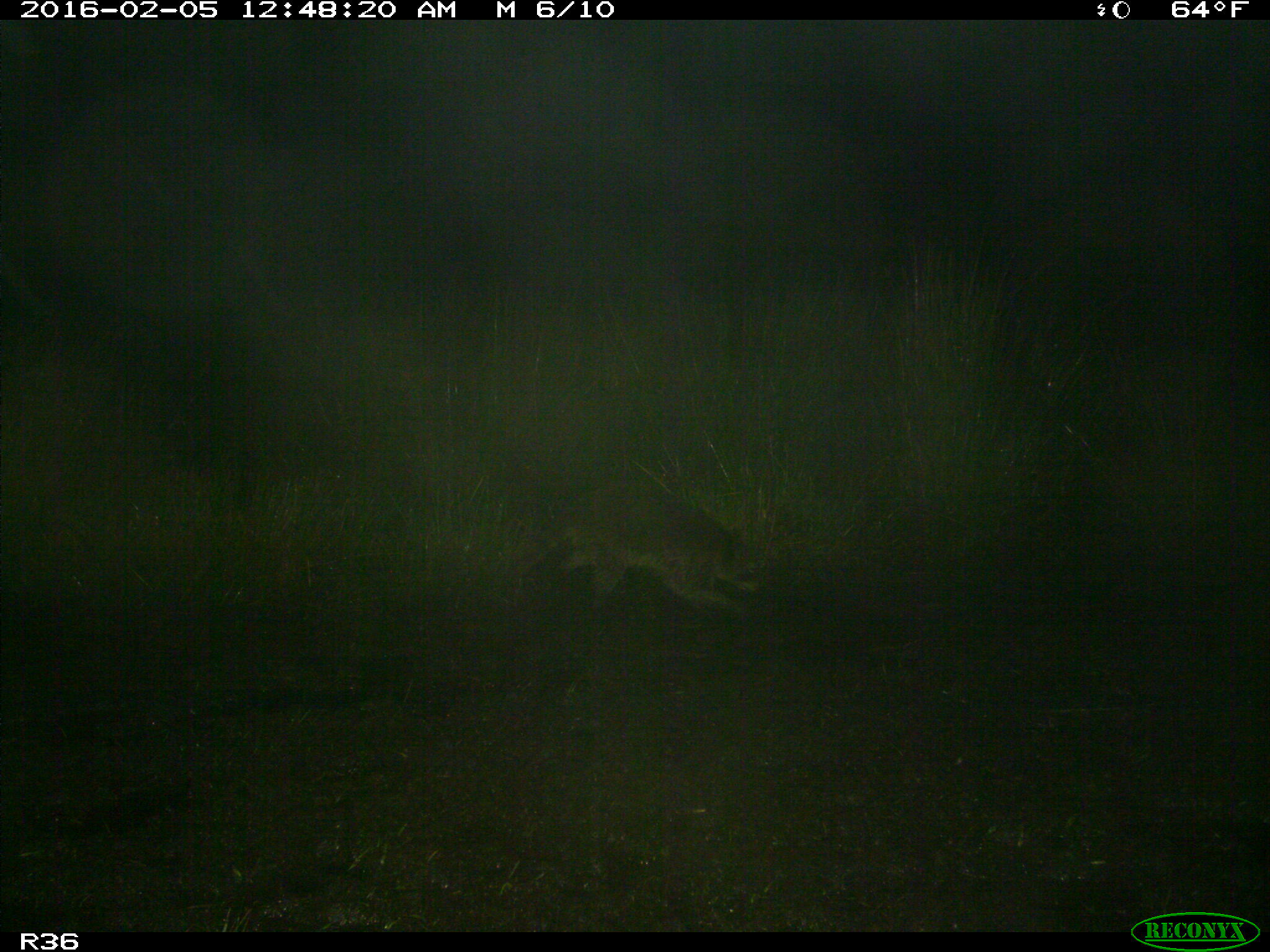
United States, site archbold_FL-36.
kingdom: Animalia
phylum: Chordata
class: Mammalia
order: Carnivora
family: Procyonidae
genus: Procyon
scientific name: Procyon lotor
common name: common raccoon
Procyon lotor (common raccoon).